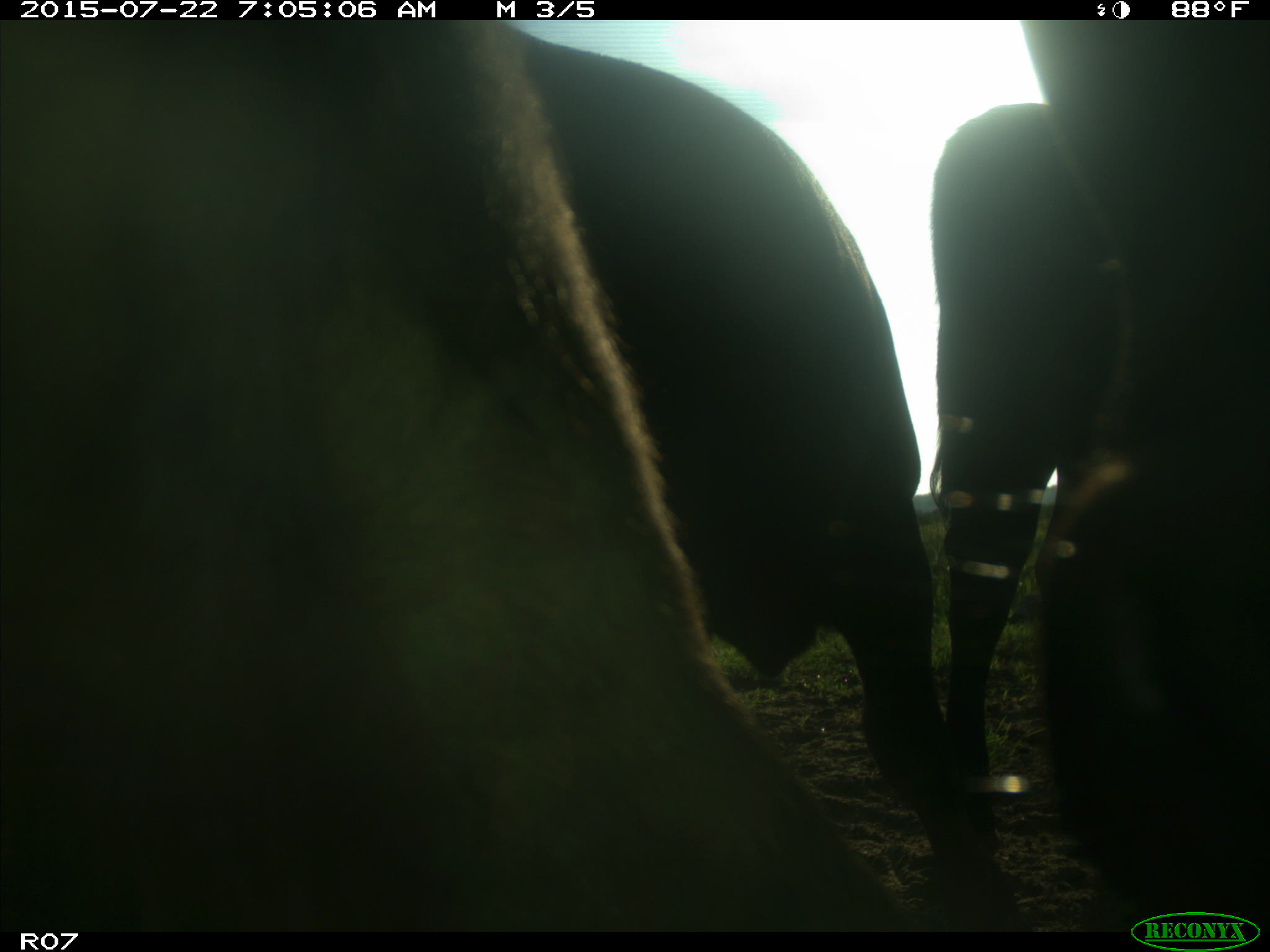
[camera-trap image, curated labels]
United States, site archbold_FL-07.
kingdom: Animalia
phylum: Chordata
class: Mammalia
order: Artiodactyla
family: Bovidae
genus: Bos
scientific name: Bos taurus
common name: domestic cow